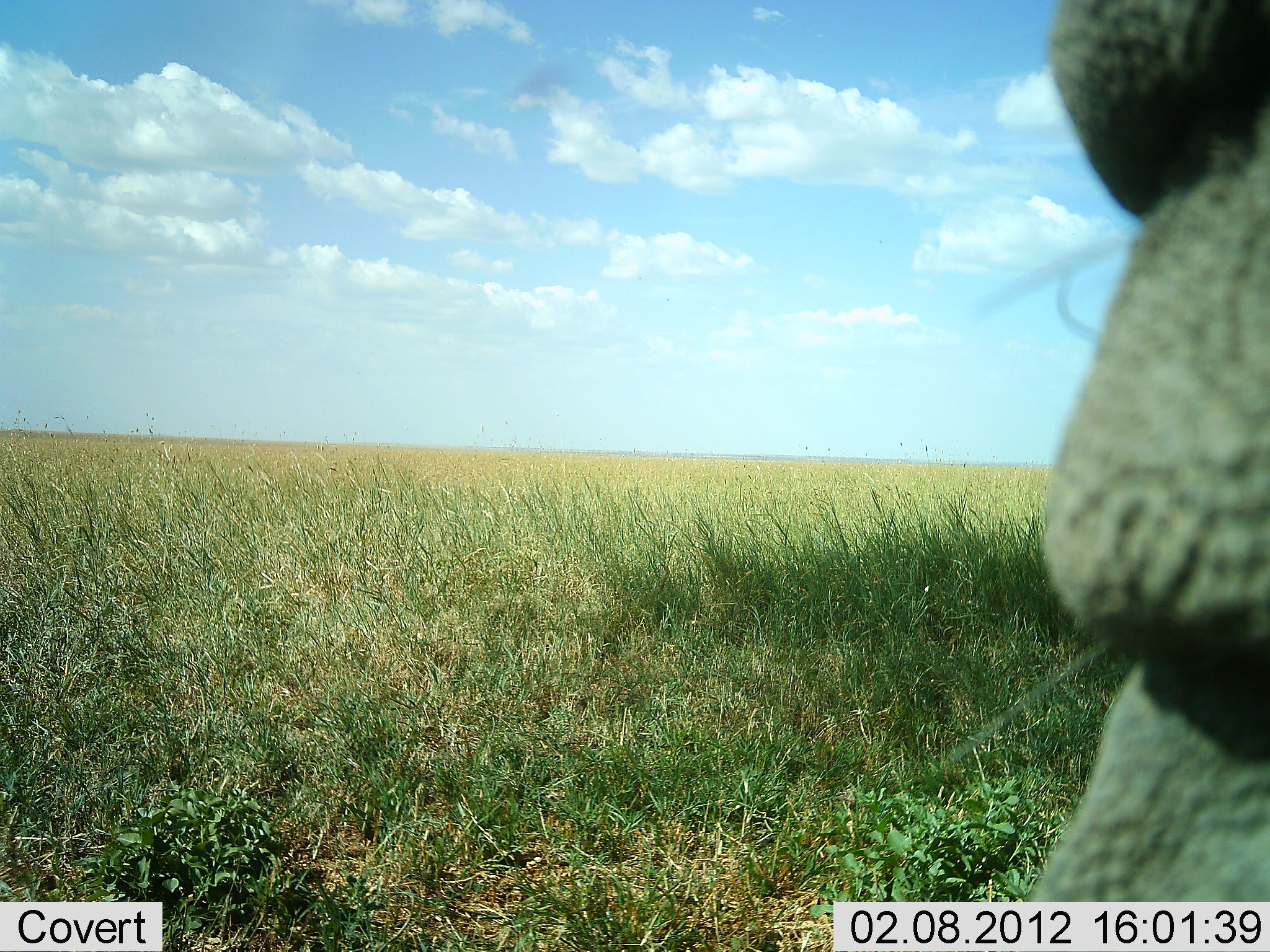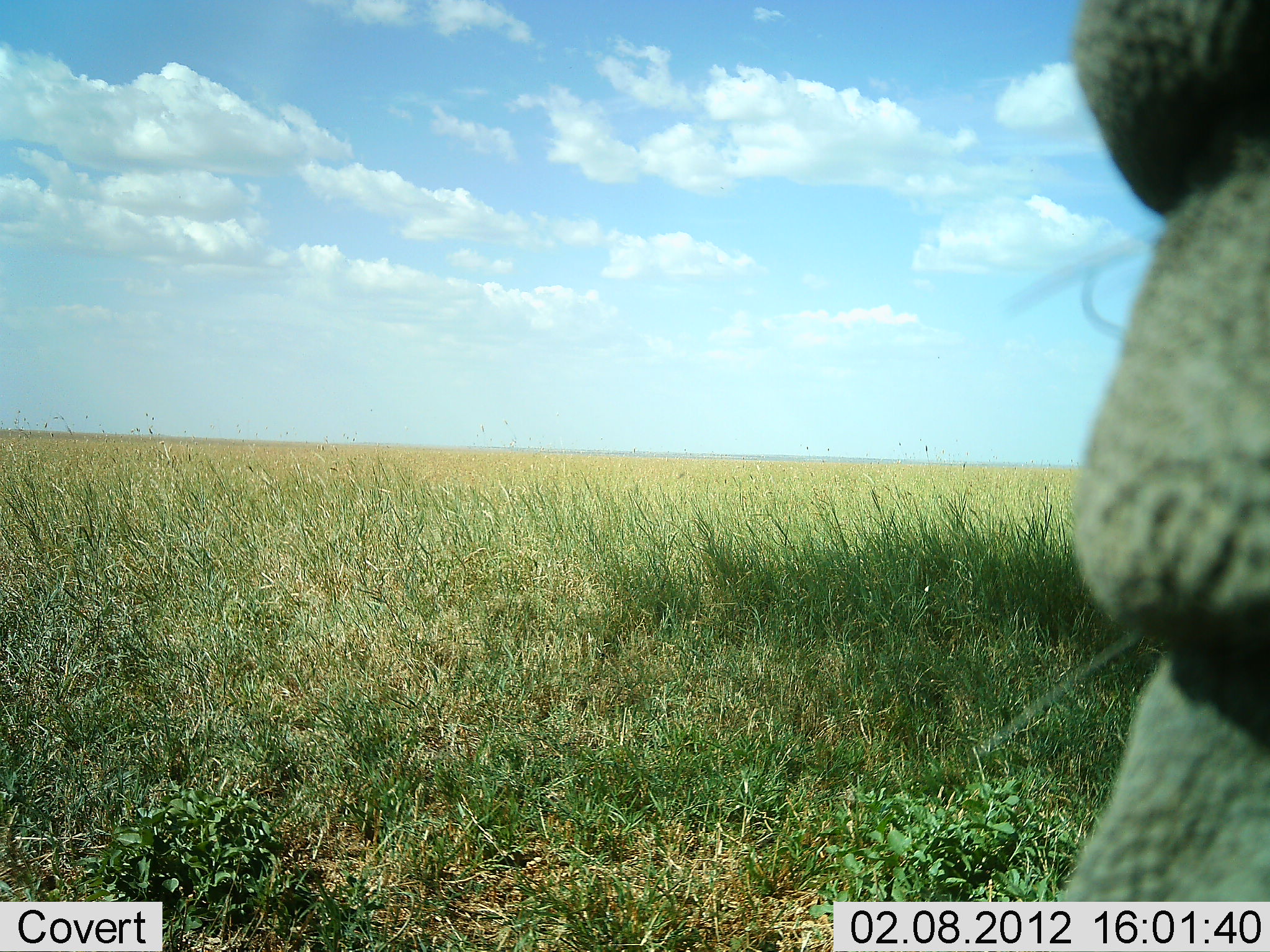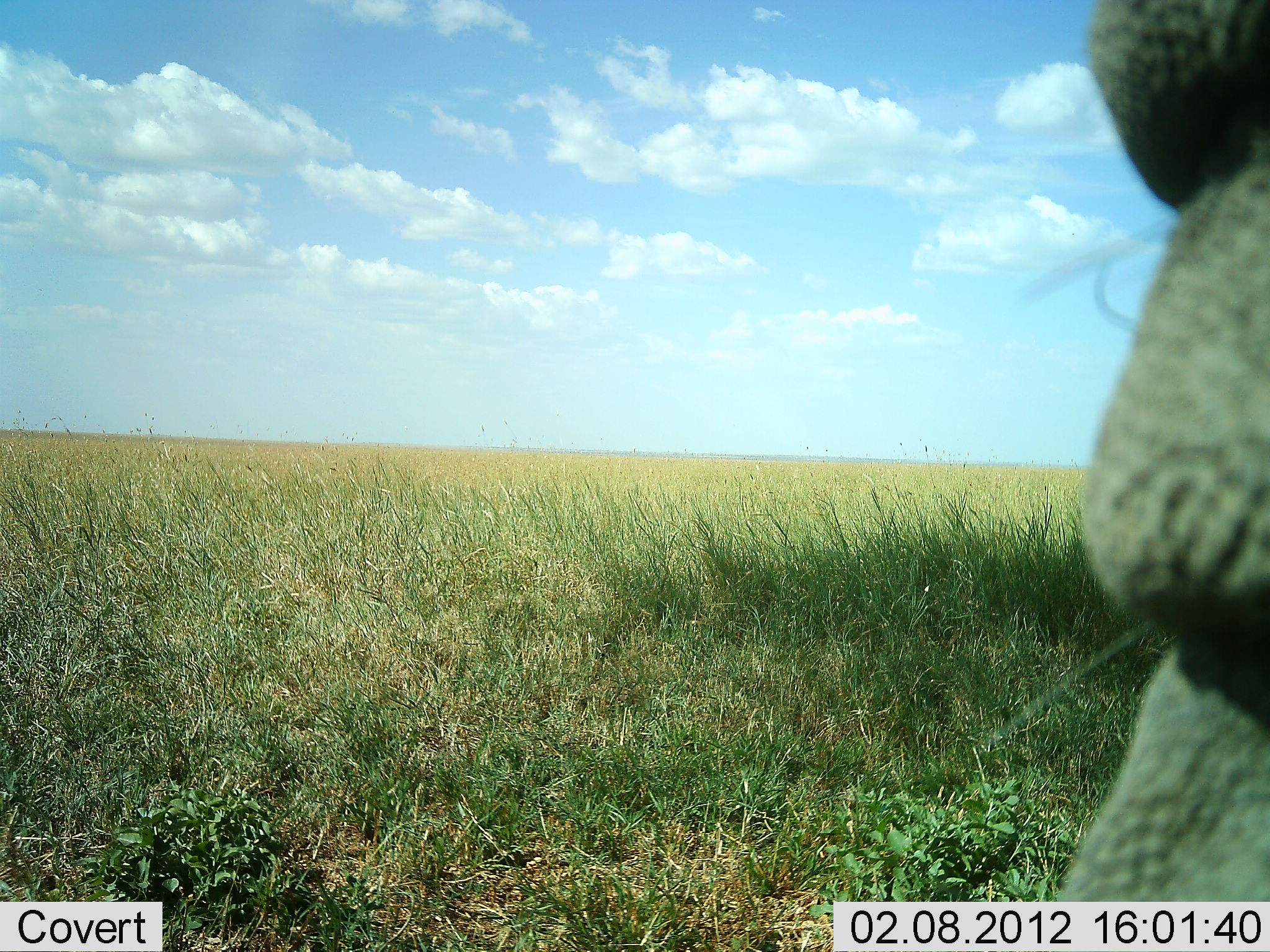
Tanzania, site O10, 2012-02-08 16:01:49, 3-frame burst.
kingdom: Animalia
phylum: Chordata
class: Mammalia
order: Proboscidea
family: Elephantidae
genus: Loxodonta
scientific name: Loxodonta africana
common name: african bush elephant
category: elephant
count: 1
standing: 100%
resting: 0%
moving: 0%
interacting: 0%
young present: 0%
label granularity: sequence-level